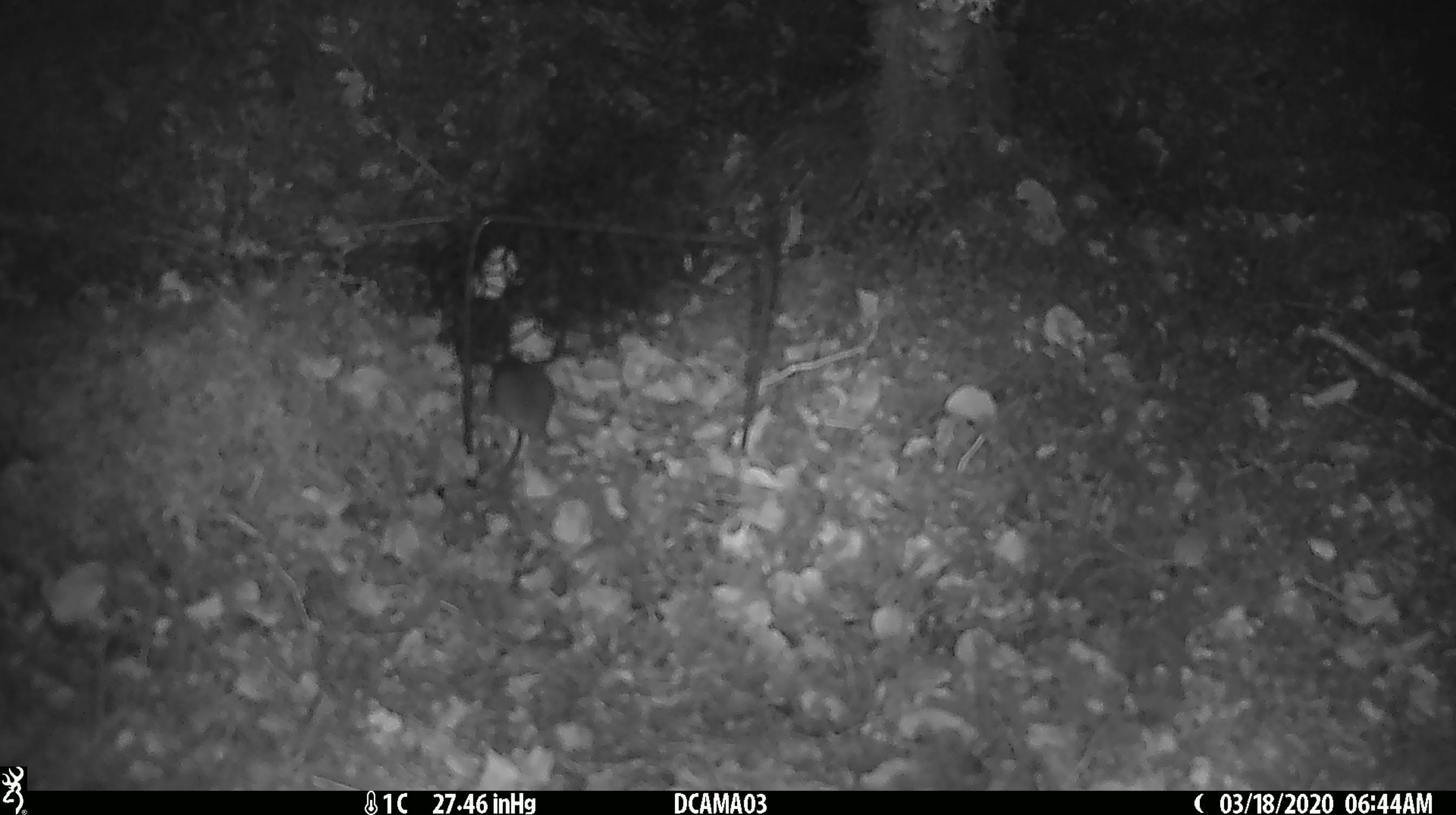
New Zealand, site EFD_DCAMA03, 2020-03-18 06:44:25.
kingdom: Animalia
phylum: Chordata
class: Mammalia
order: Rodentia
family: Muridae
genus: Mus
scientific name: Mus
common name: mouse